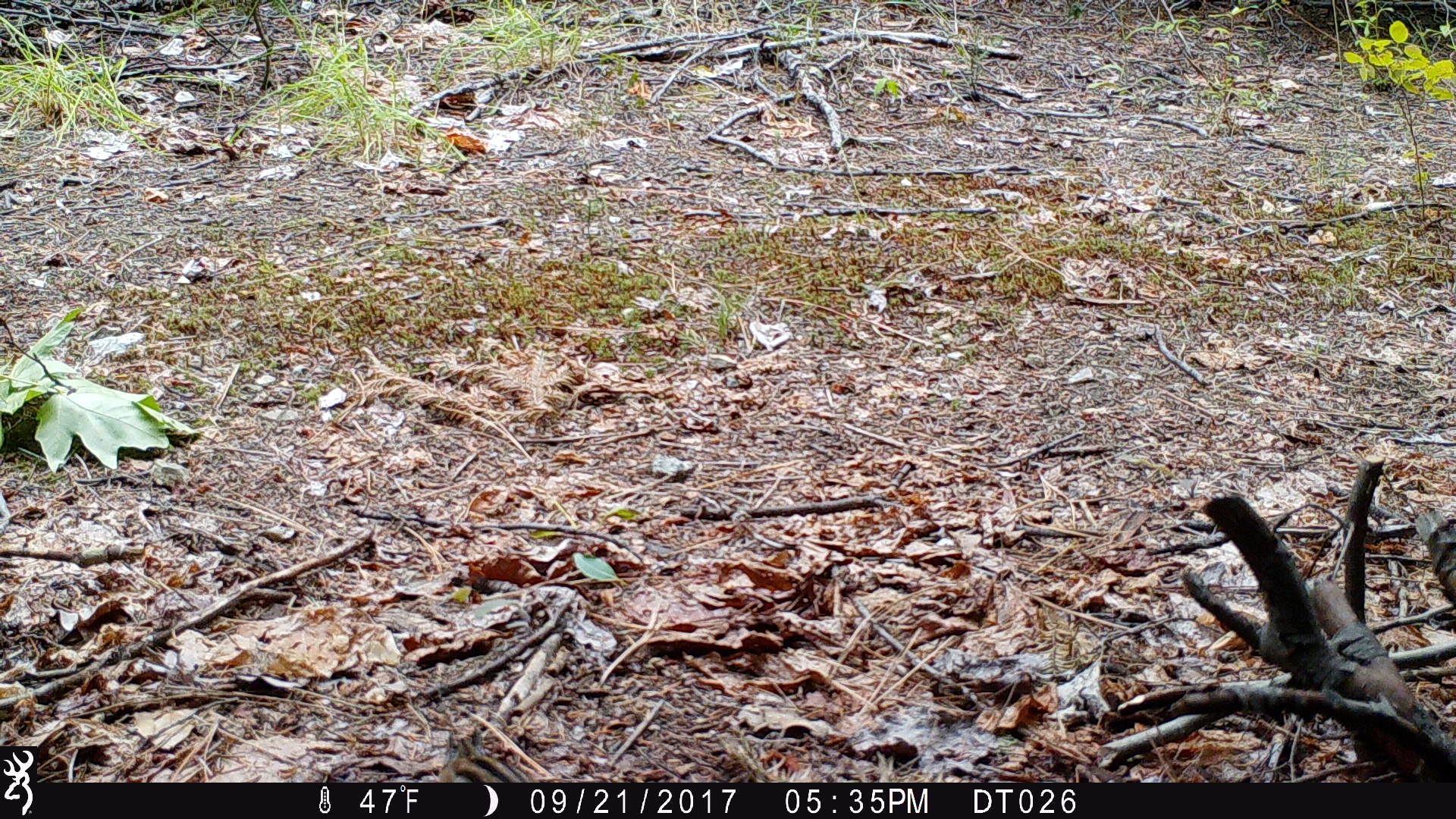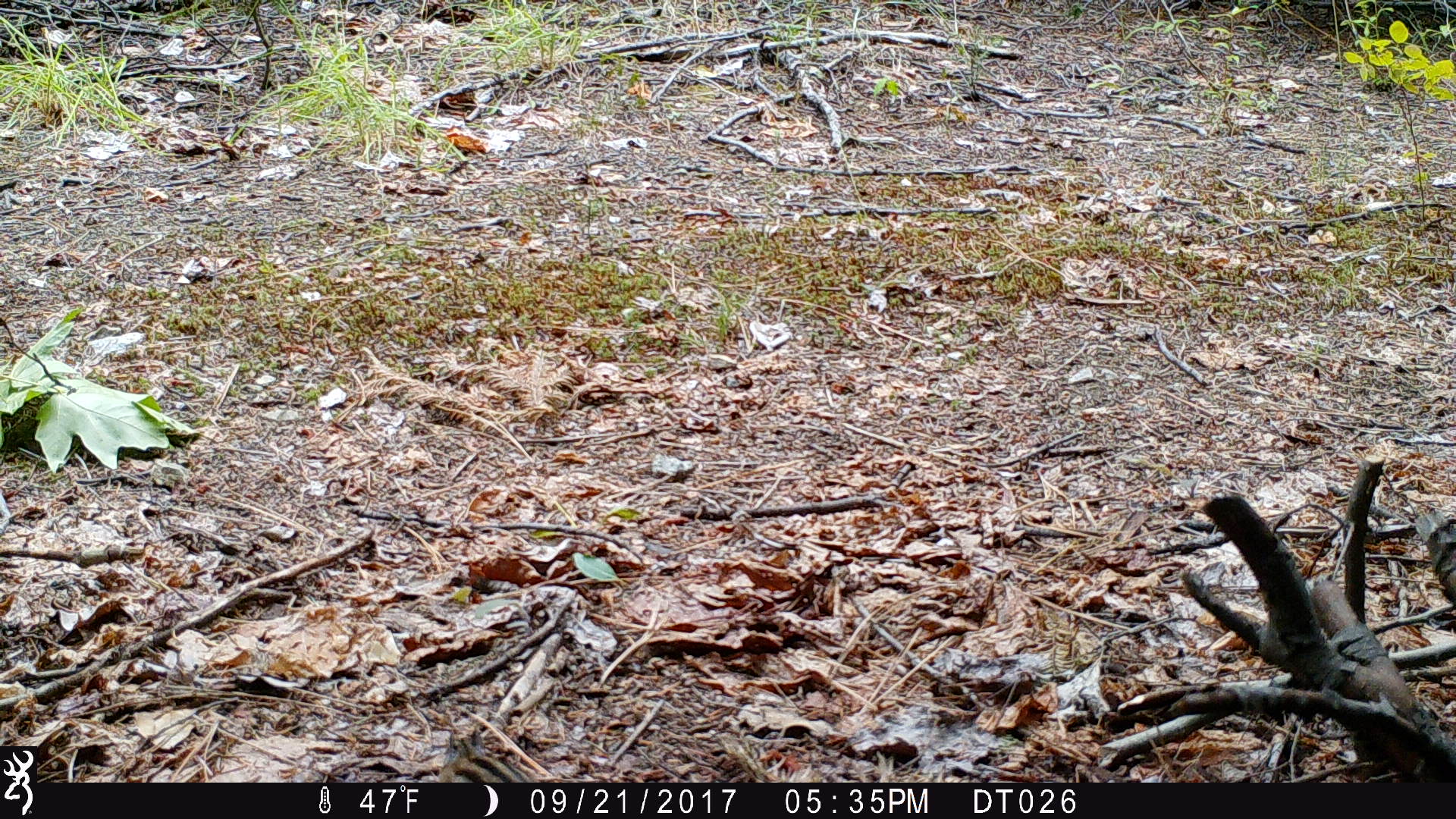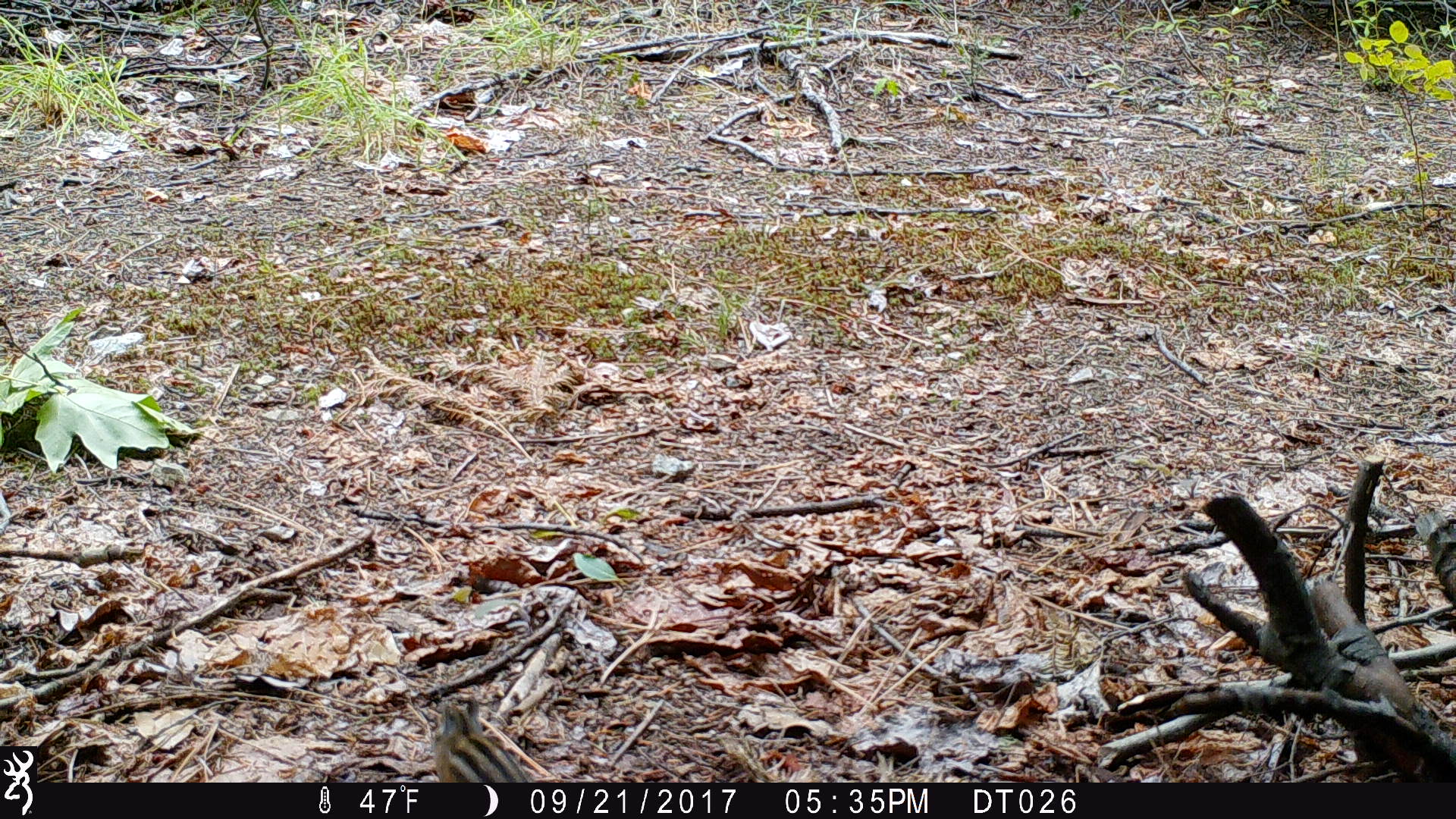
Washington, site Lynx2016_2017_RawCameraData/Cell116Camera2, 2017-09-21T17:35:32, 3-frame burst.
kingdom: Animalia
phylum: Chordata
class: Mammalia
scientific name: Mammalia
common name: small mammal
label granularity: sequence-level